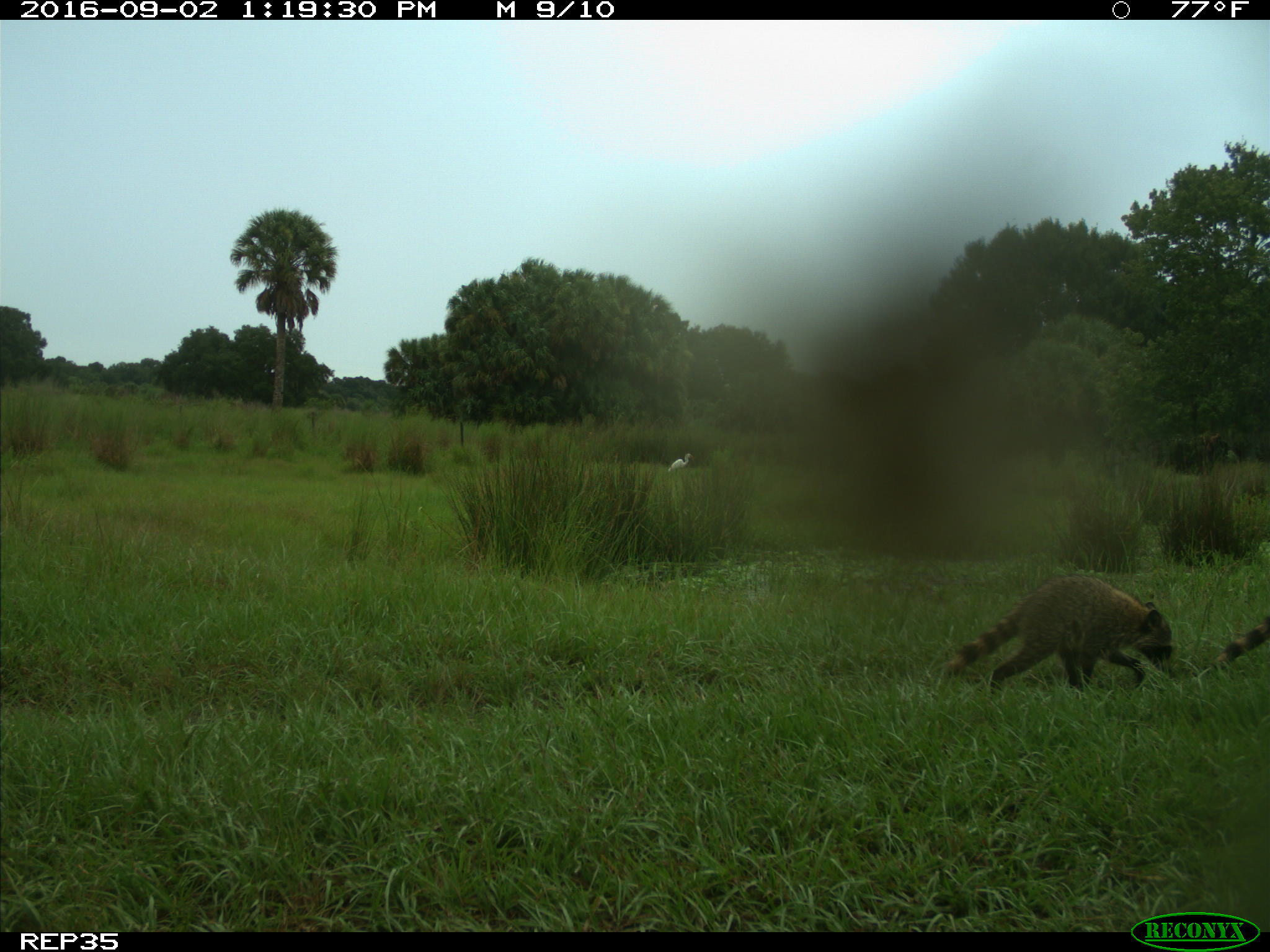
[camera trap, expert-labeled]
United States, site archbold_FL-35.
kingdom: Animalia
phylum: Chordata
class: Mammalia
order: Carnivora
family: Procyonidae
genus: Procyon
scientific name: Procyon lotor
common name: common raccoon